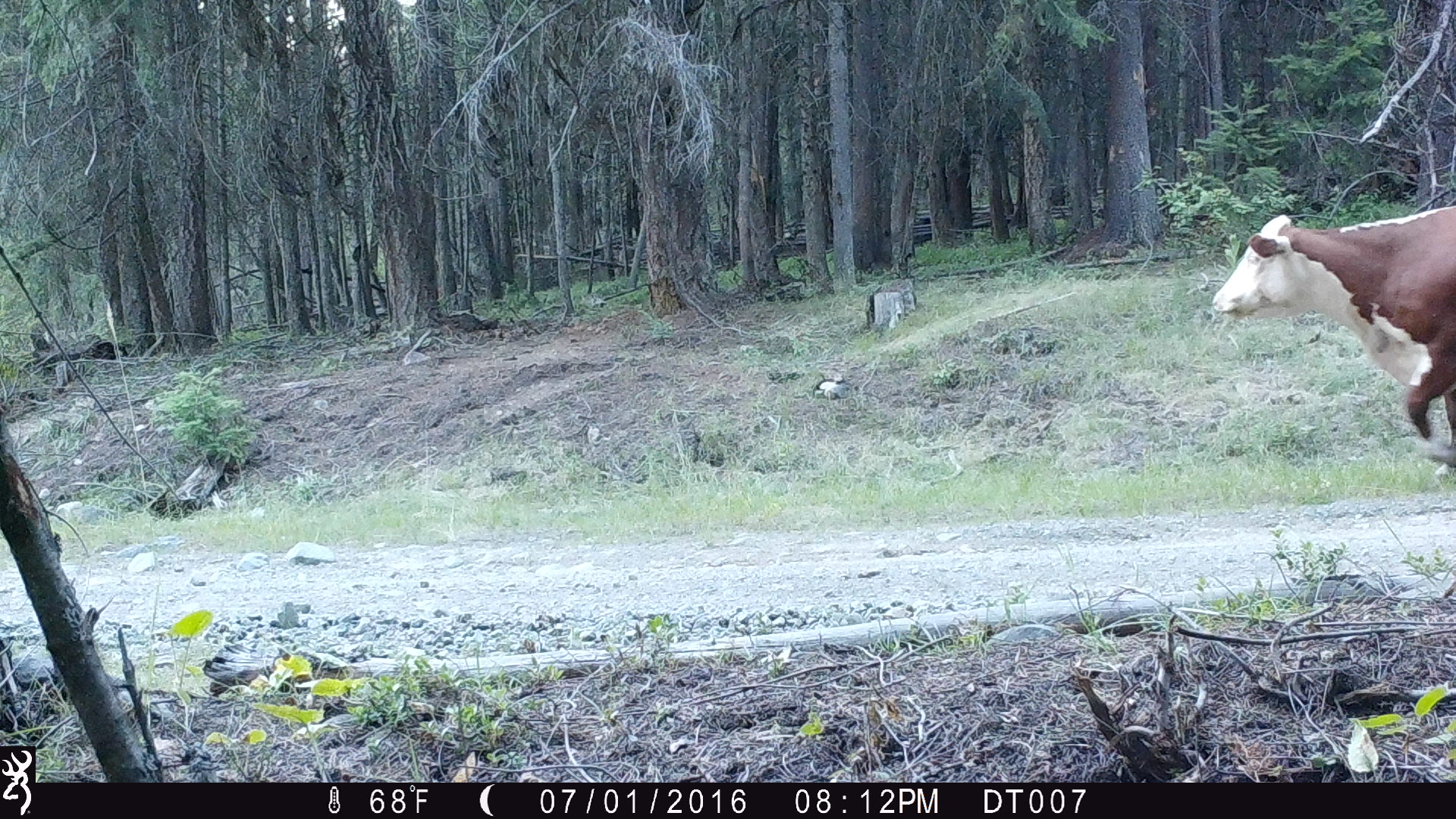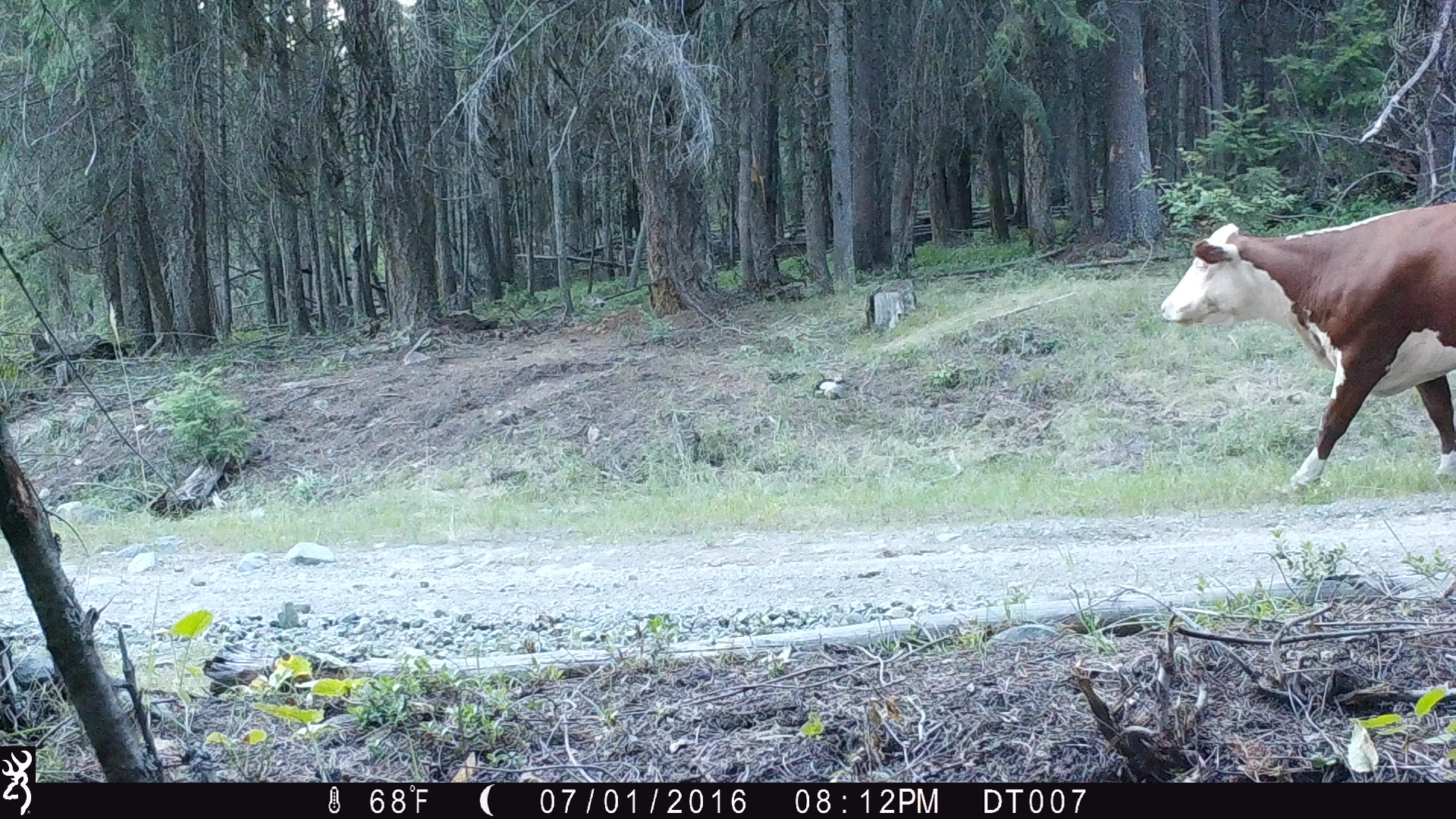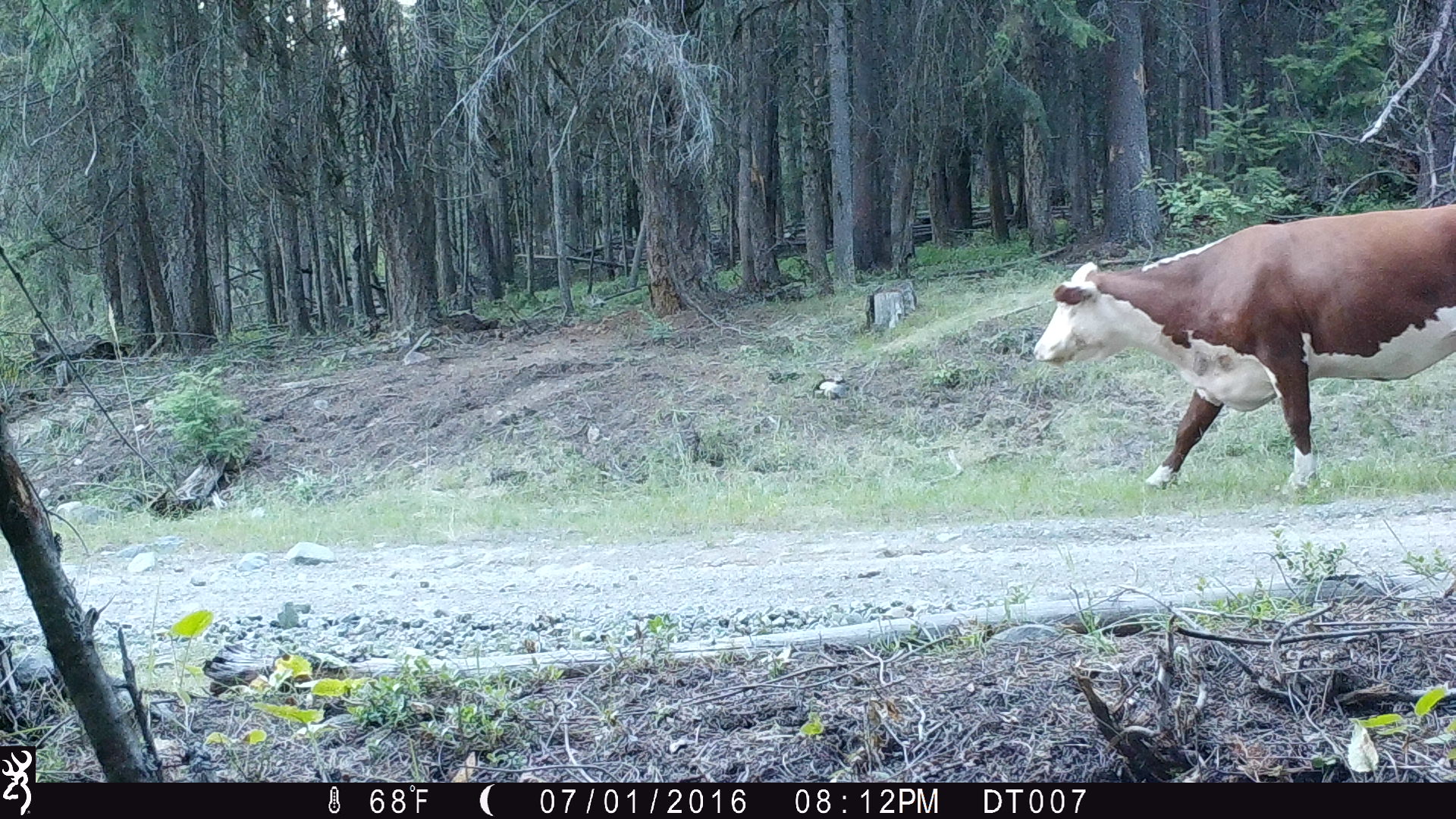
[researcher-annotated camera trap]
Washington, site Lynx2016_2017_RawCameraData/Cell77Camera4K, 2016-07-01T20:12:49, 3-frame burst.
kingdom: Animalia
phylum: Chordata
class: Mammalia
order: Artiodactyla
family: Bovidae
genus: Bos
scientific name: Bos taurus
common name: domestic cattle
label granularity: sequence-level